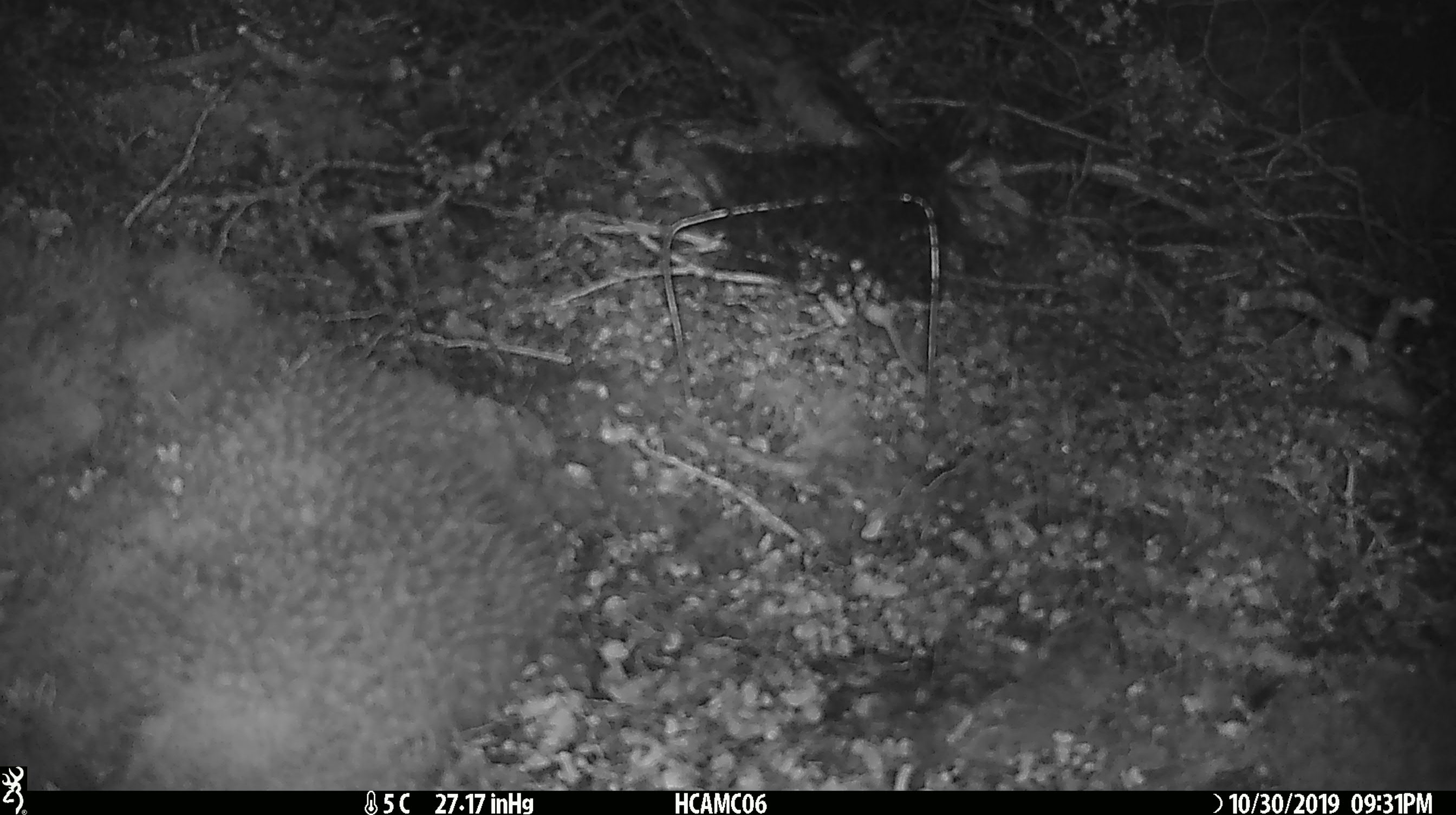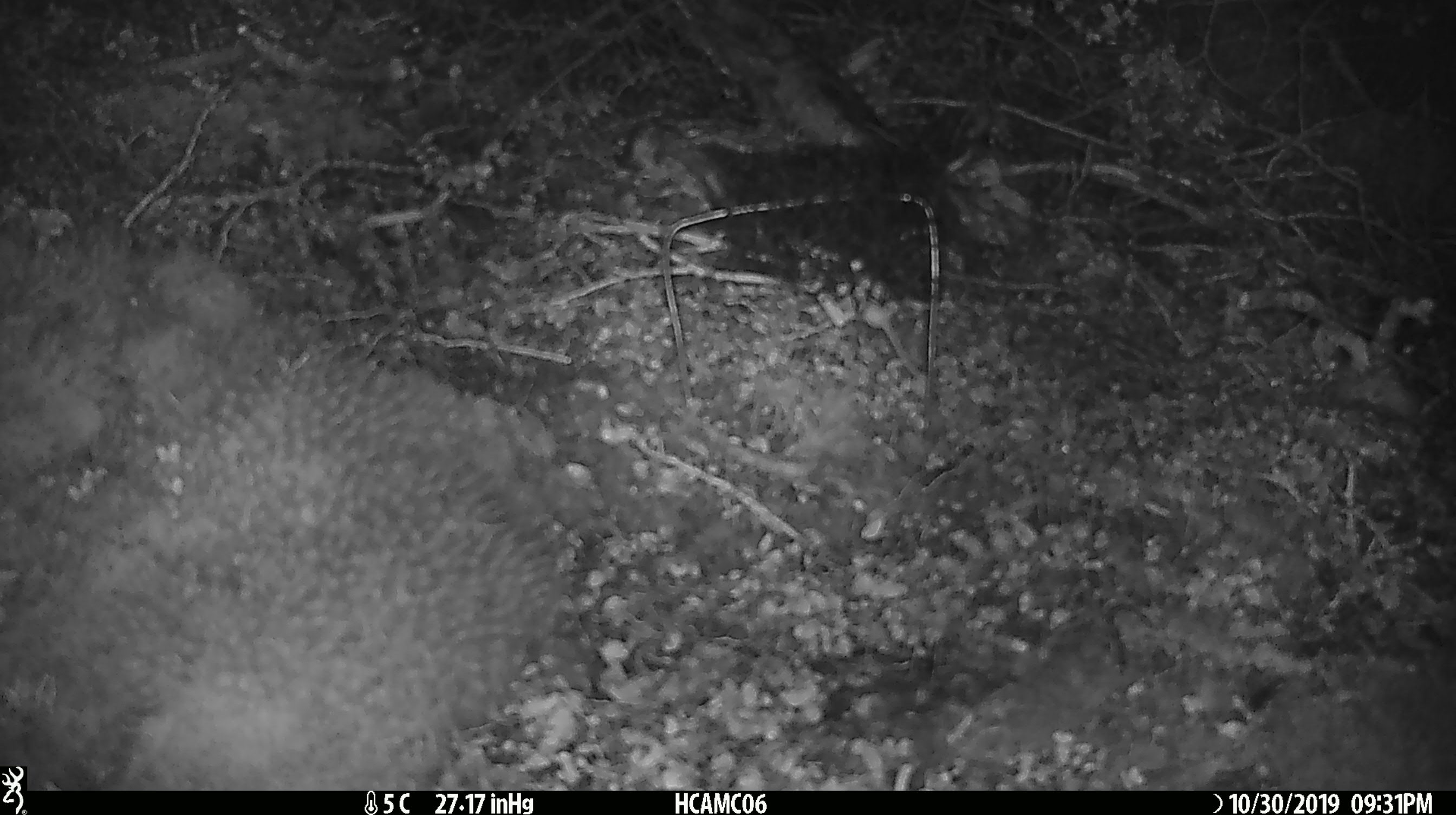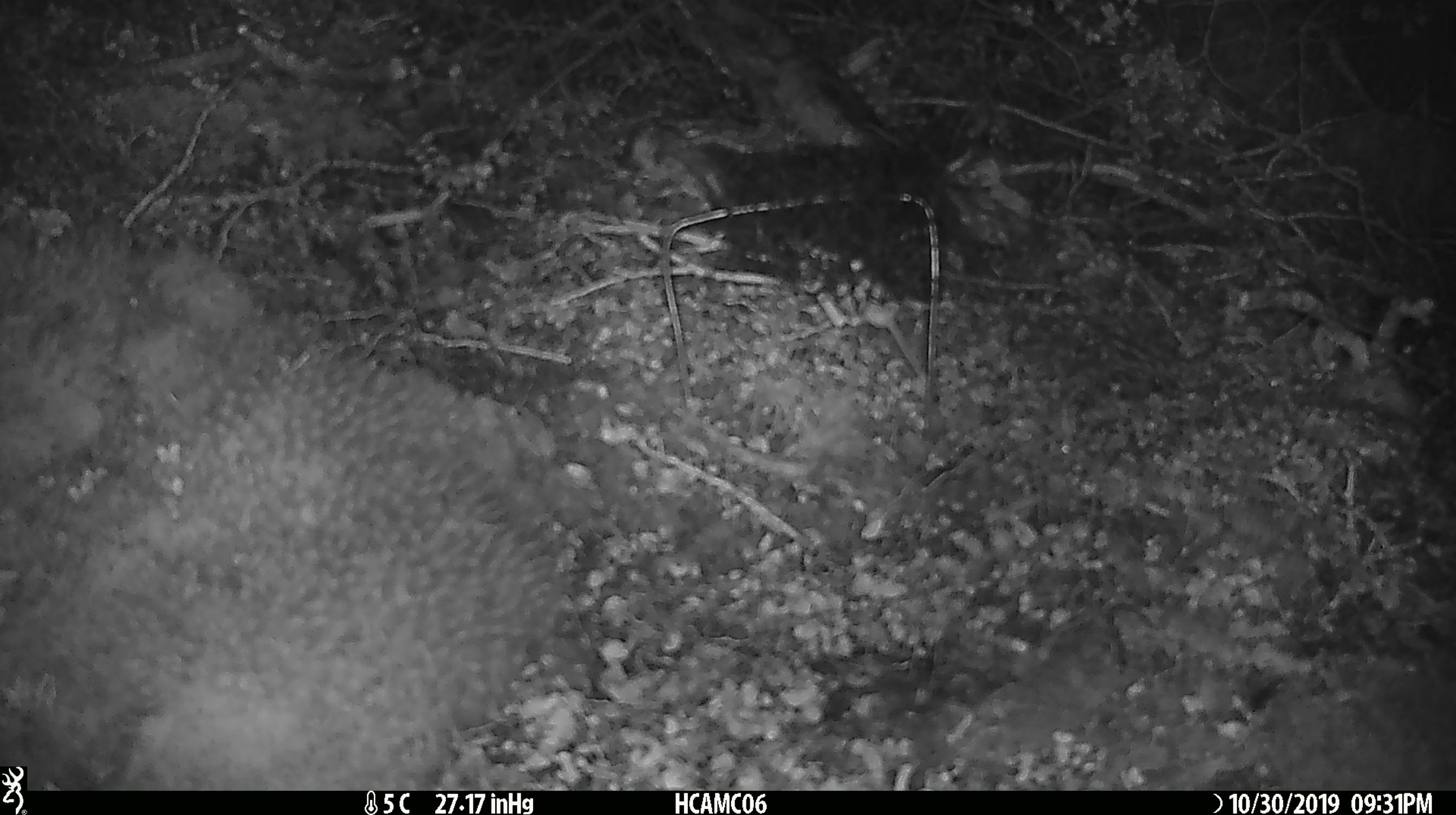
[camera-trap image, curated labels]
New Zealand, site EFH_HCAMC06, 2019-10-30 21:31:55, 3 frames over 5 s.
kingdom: Animalia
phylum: Chordata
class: Mammalia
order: Rodentia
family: Muridae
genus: Mus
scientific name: Mus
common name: mouse